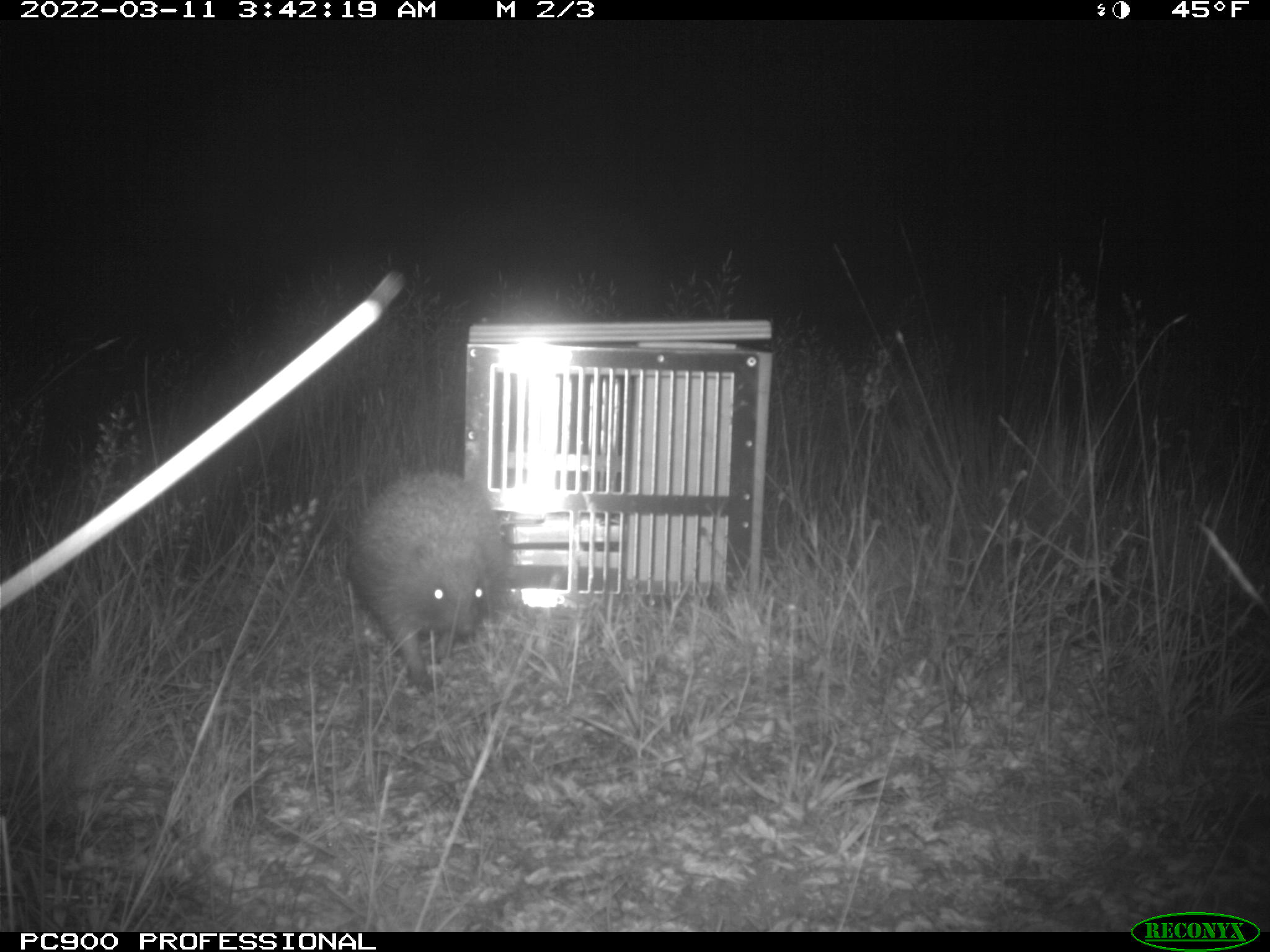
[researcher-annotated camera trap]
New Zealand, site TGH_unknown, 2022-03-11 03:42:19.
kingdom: Animalia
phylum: Chordata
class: Mammalia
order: Eulipotyphla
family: Erinaceidae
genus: Erinaceus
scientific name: Erinaceus europaeus europaeus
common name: european hedgehog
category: hedgehog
Hedgehog (european hedgehog) (Erinaceus europaeus europaeus).